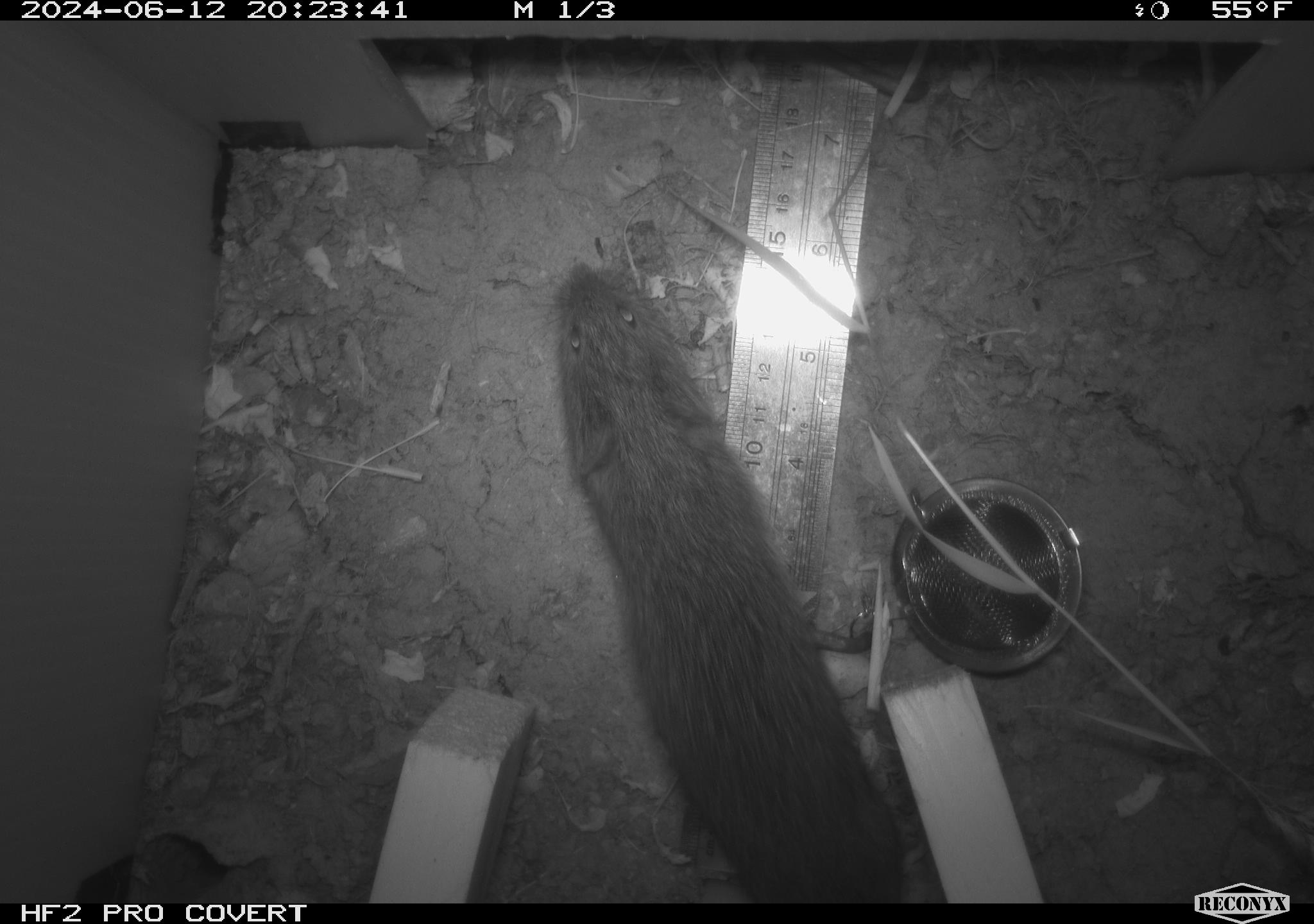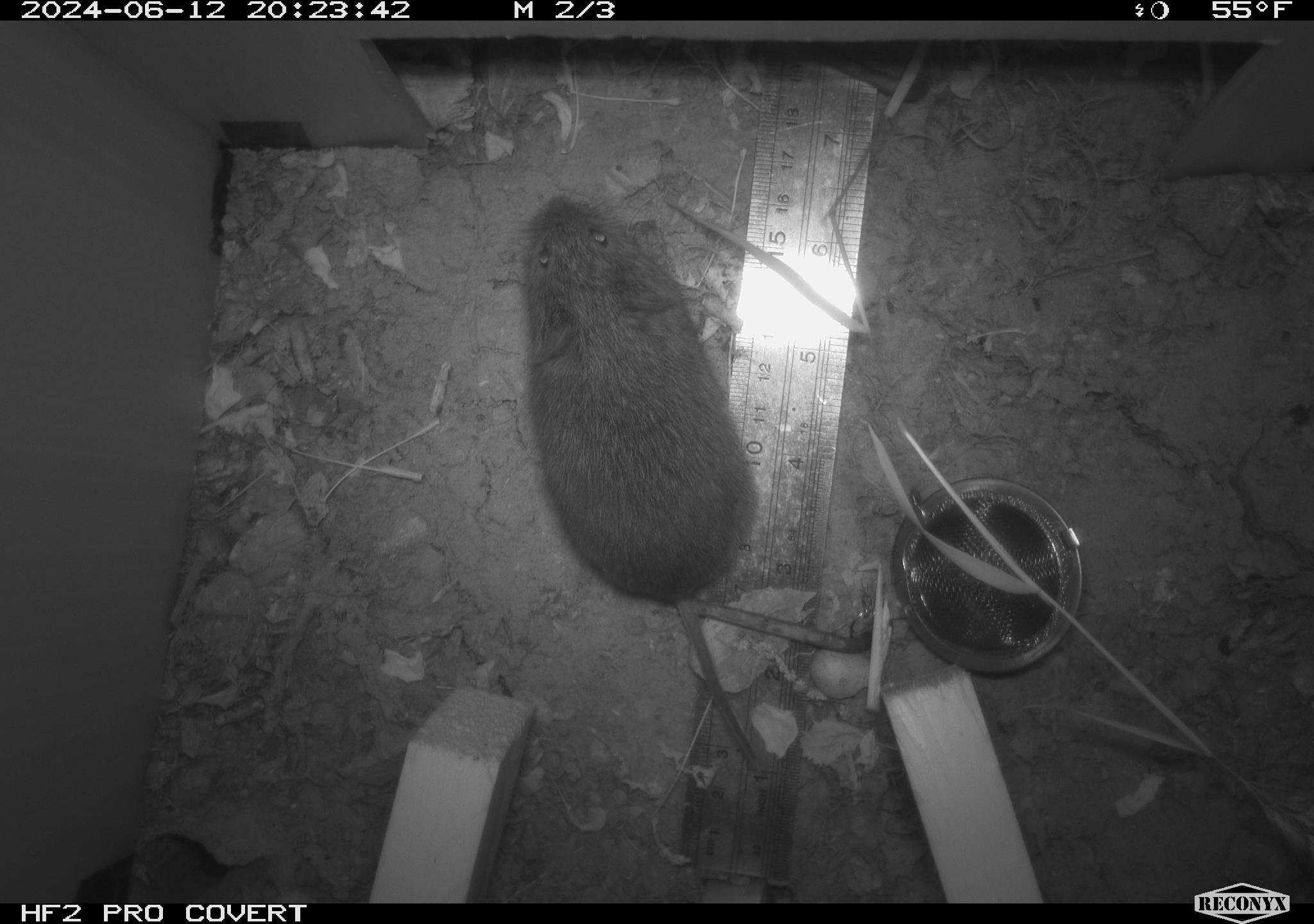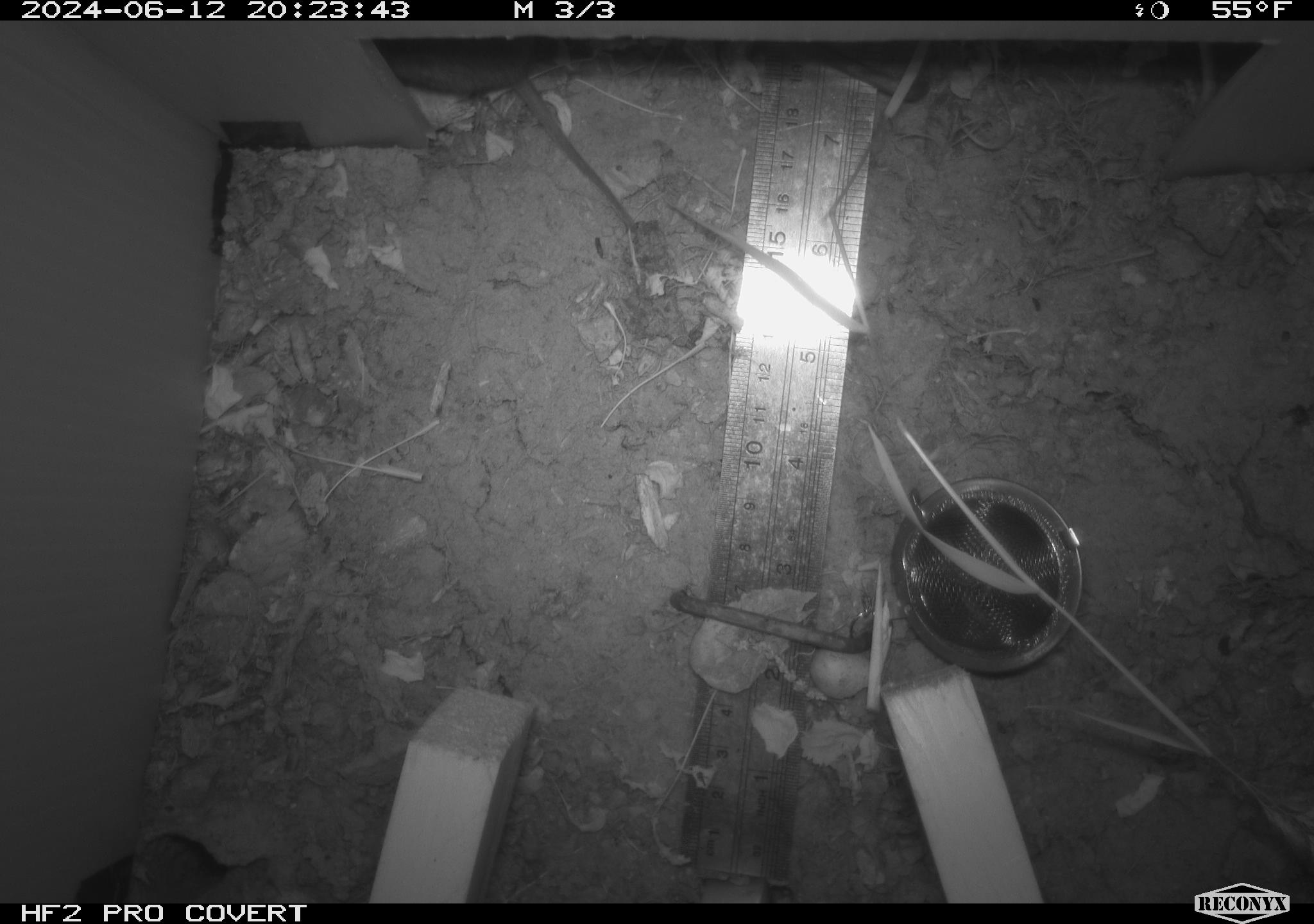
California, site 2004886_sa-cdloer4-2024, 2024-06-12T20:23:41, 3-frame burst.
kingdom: Animalia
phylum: Chordata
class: Mammalia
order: Rodentia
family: Cricetidae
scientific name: Arvicolinae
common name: voles, lemmings, and muskrats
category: arvicolinae subfamily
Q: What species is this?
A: Arvicolinae subfamily (voles, lemmings, and muskrats) (Arvicolinae).